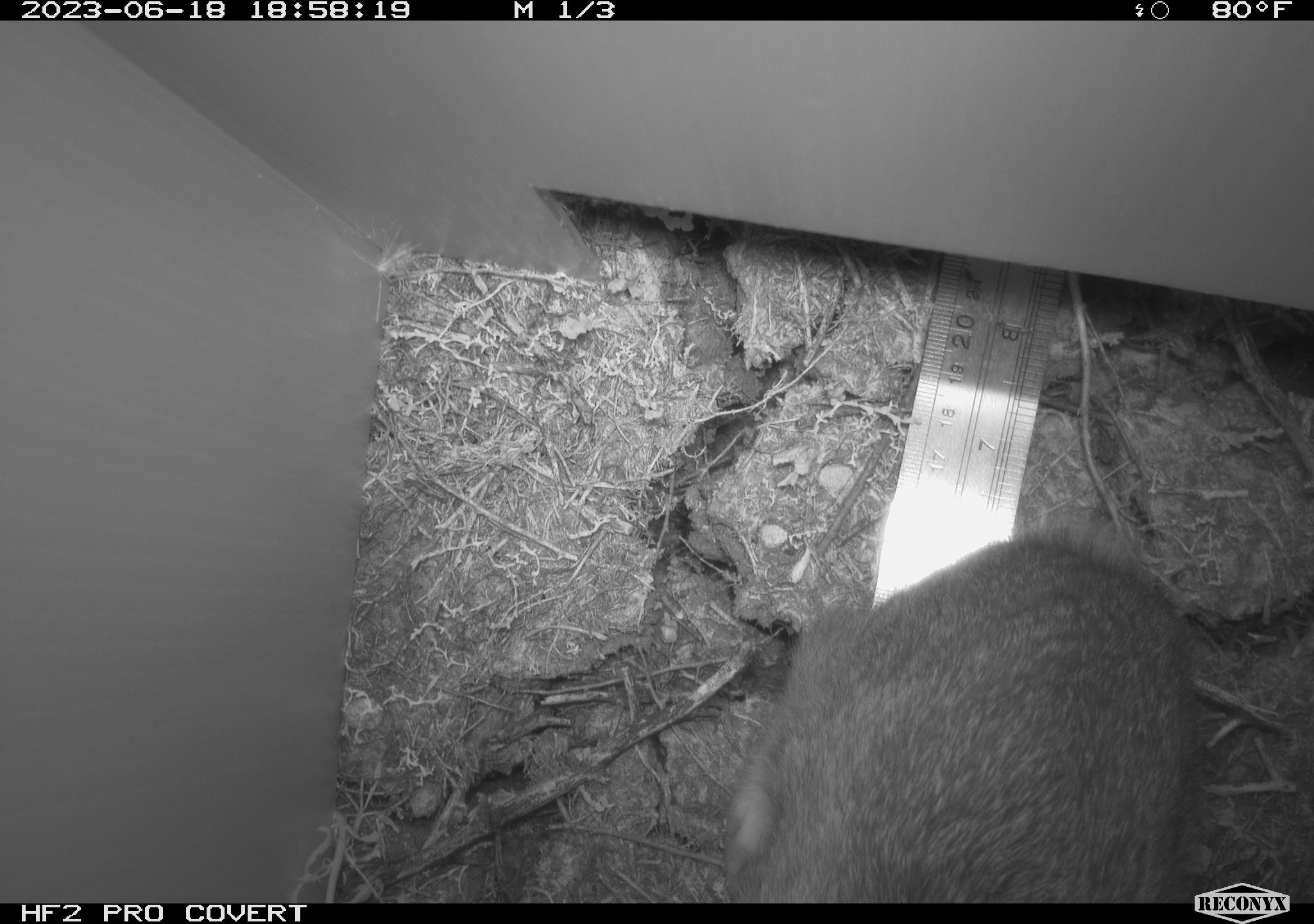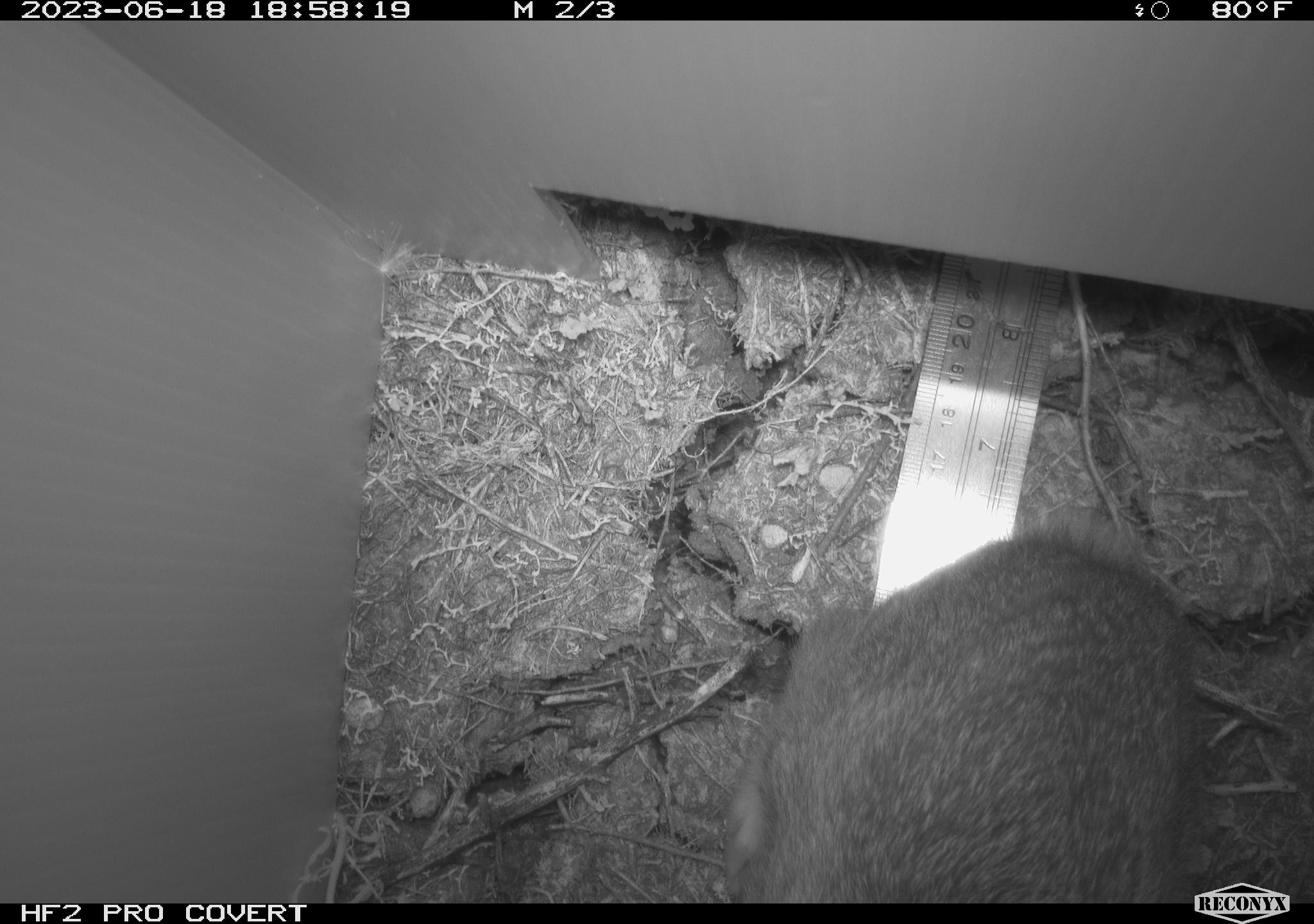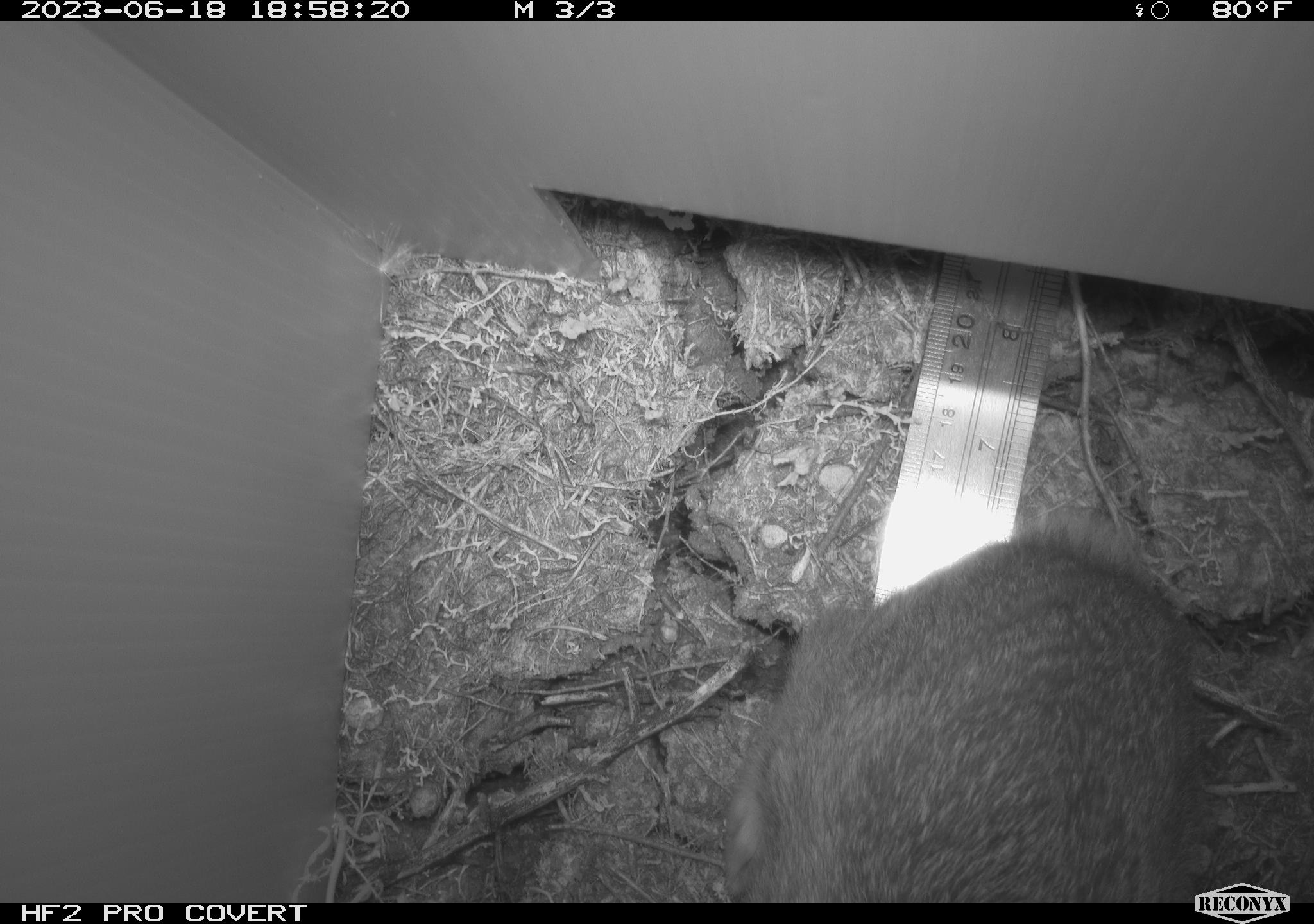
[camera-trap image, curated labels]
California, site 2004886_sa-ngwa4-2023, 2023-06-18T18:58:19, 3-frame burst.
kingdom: Animalia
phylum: Chordata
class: Mammalia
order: Lagomorpha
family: Leporidae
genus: Sylvilagus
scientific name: Sylvilagus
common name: cottontail rabbits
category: sylvilagus species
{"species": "sylvilagus species (cottontail rabbits) (Sylvilagus)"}